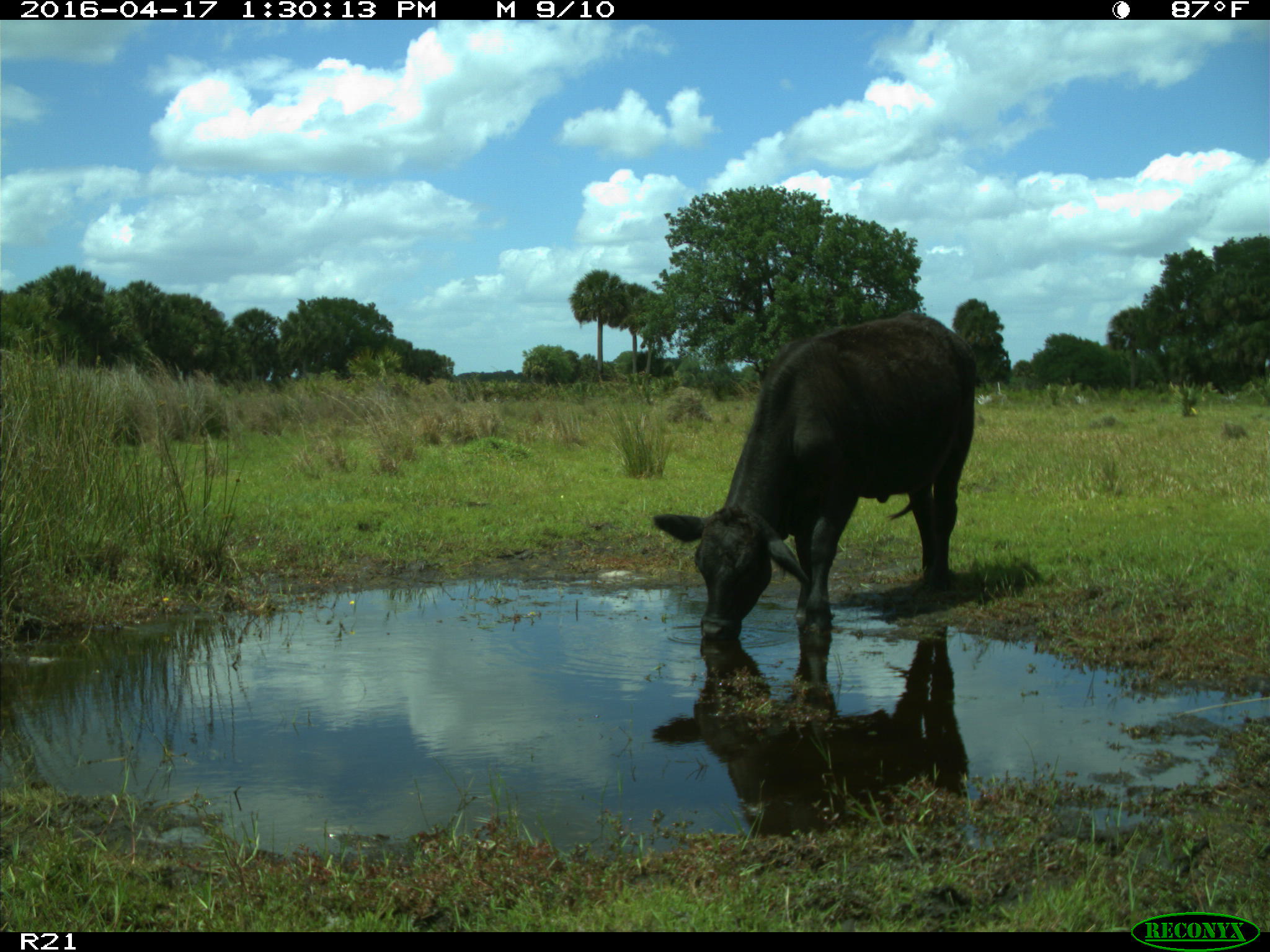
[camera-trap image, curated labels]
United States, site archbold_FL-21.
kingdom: Animalia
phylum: Chordata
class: Mammalia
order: Artiodactyla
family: Bovidae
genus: Bos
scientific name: Bos taurus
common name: domestic cow